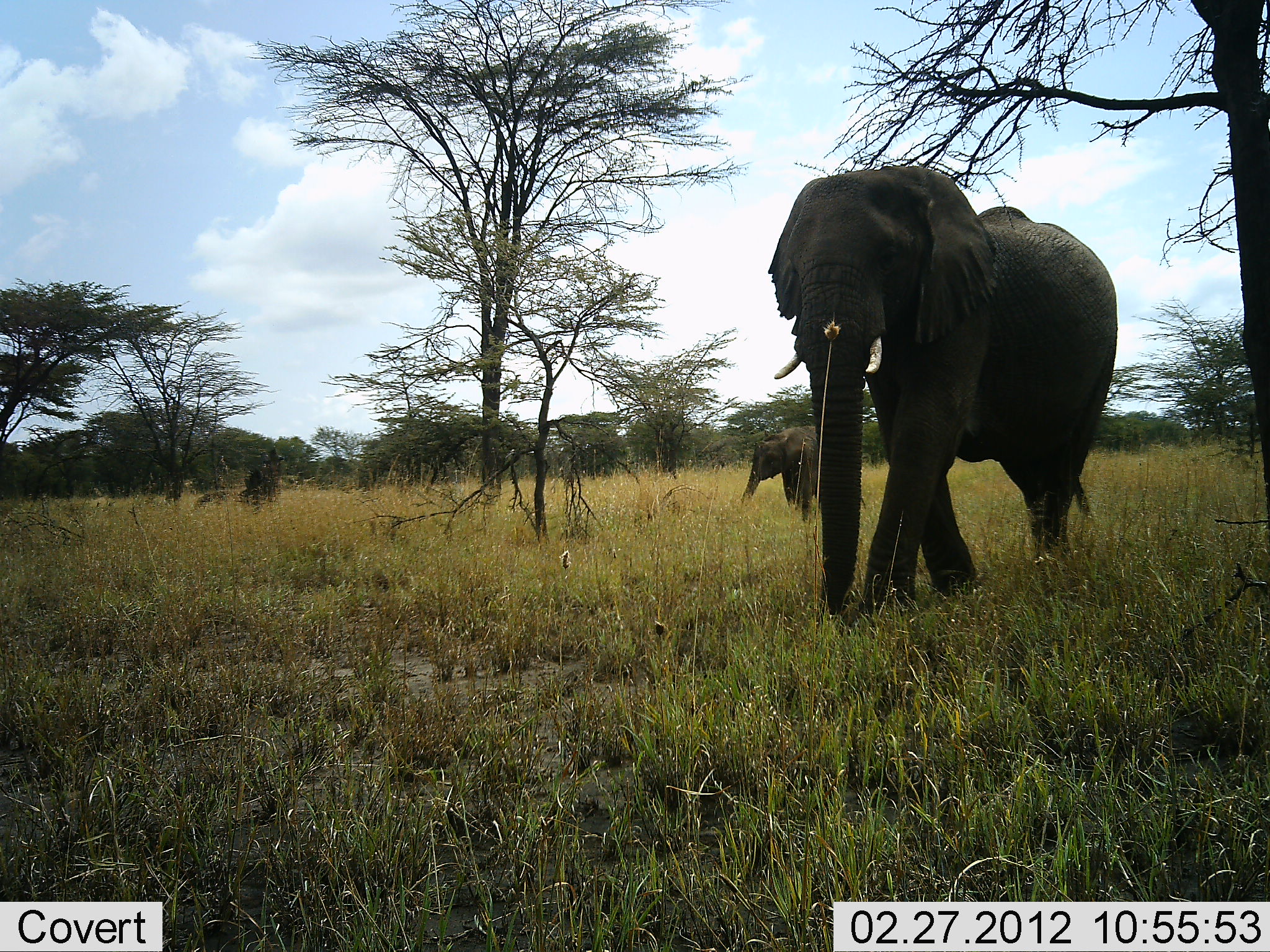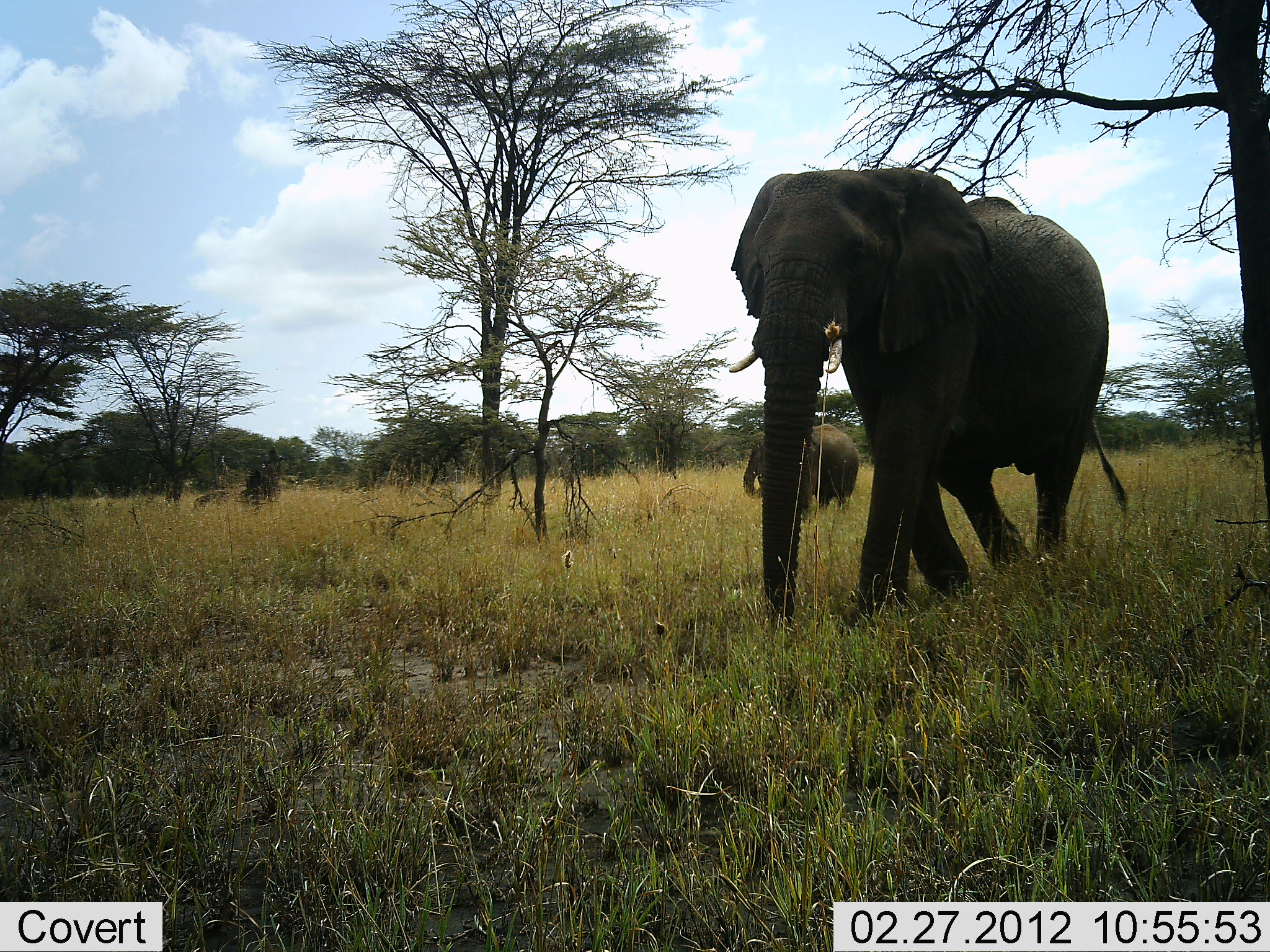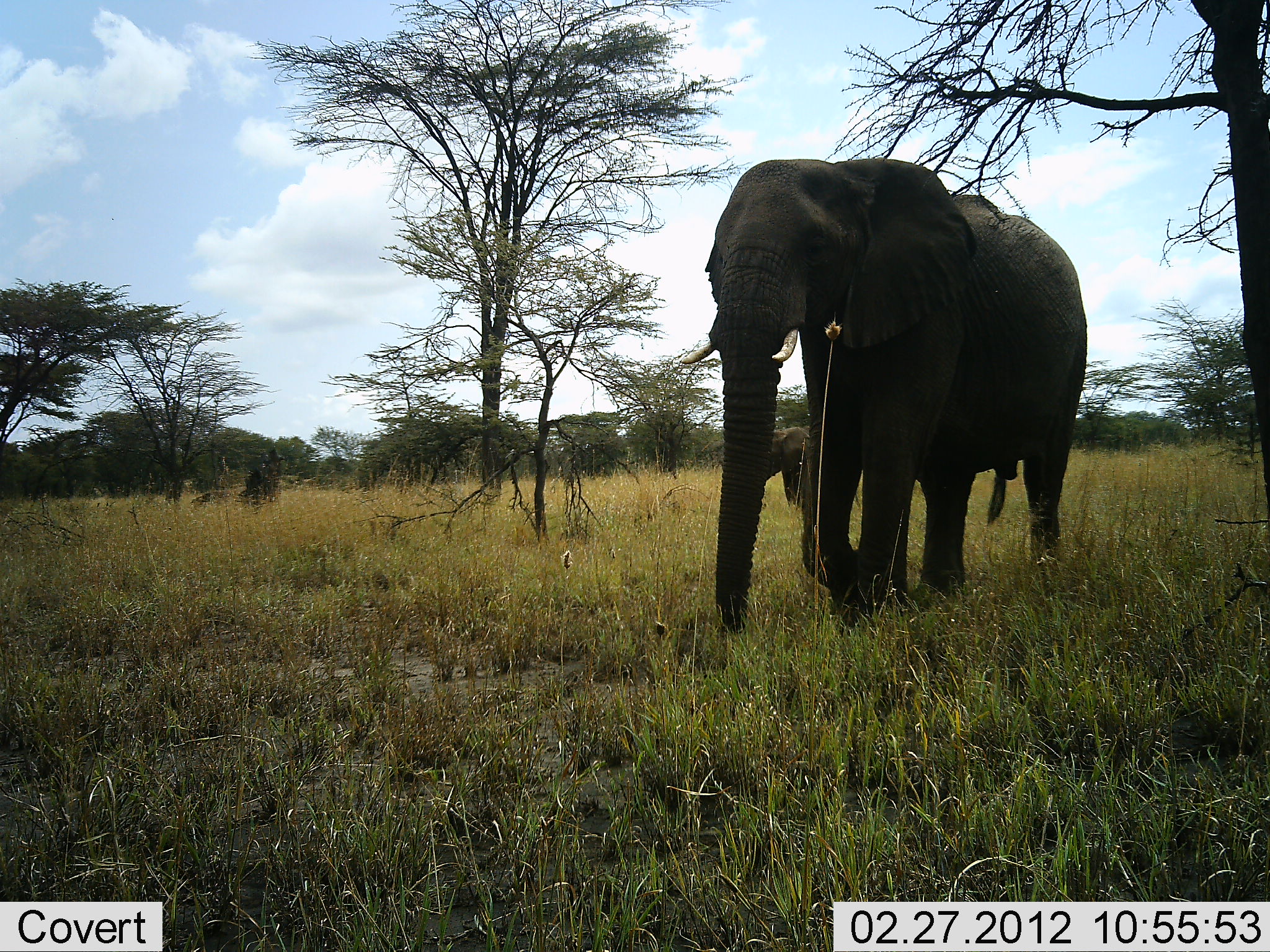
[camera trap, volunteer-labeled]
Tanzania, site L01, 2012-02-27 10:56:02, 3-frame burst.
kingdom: Animalia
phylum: Chordata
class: Mammalia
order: Proboscidea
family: Elephantidae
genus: Loxodonta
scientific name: Loxodonta africana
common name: african bush elephant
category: elephant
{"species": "elephant (african bush elephant) (Loxodonta africana)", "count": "2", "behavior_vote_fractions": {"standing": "9%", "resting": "0%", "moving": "95%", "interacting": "0%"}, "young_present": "55%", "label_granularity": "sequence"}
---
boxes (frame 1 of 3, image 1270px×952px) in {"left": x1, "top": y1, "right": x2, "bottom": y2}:
animal: {"left": 765, "top": 164, "right": 1121, "bottom": 631}; {"left": 739, "top": 421, "right": 846, "bottom": 529}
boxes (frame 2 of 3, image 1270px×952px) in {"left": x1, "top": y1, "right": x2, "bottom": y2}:
animal: {"left": 726, "top": 165, "right": 1143, "bottom": 649}; {"left": 742, "top": 422, "right": 860, "bottom": 529}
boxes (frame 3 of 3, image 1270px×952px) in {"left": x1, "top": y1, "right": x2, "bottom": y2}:
animal: {"left": 681, "top": 157, "right": 1090, "bottom": 646}; {"left": 734, "top": 426, "right": 840, "bottom": 513}